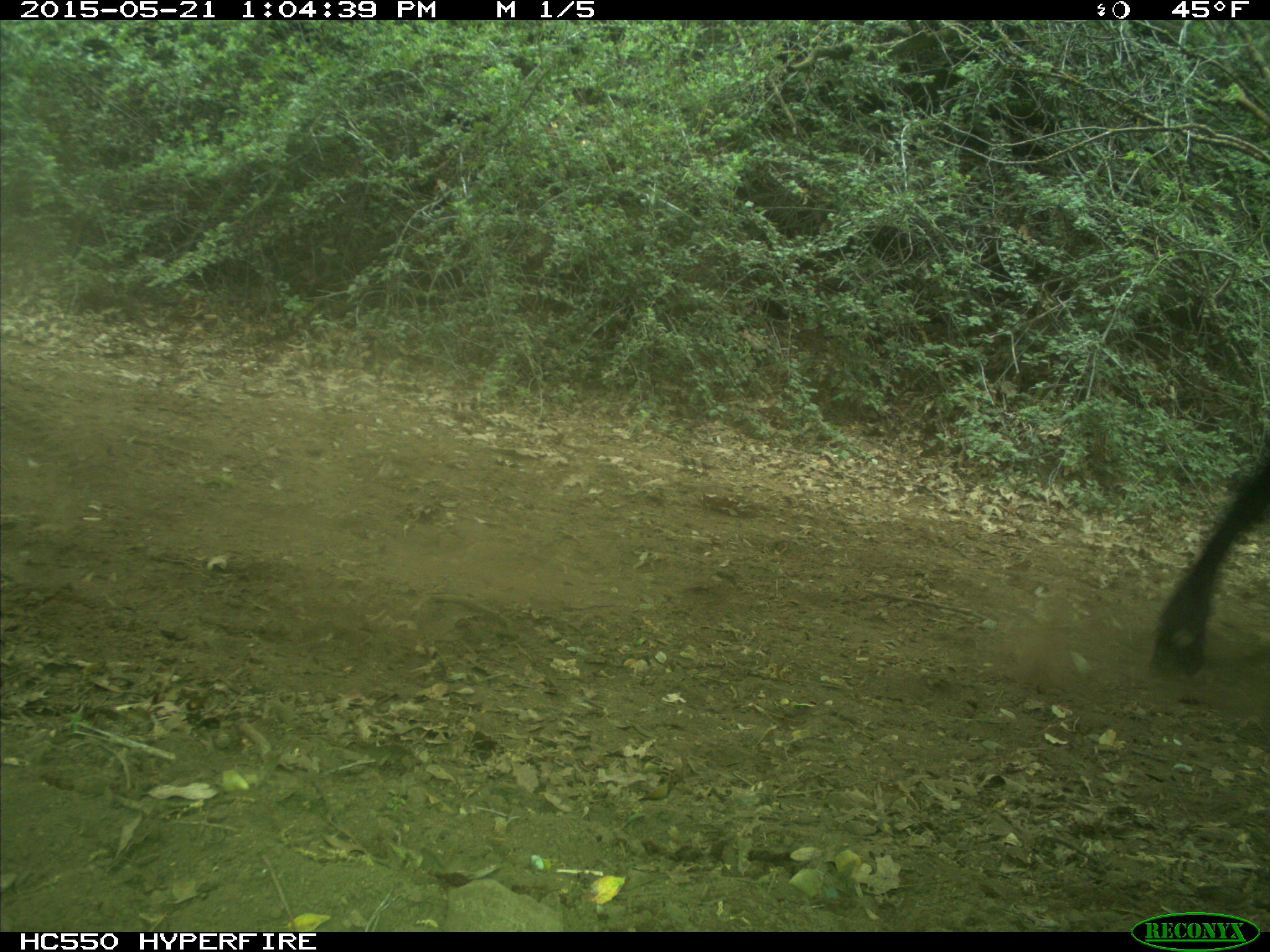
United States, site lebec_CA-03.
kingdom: Animalia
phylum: Chordata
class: Mammalia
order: Artiodactyla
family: Bovidae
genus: Bos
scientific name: Bos taurus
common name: domestic cow